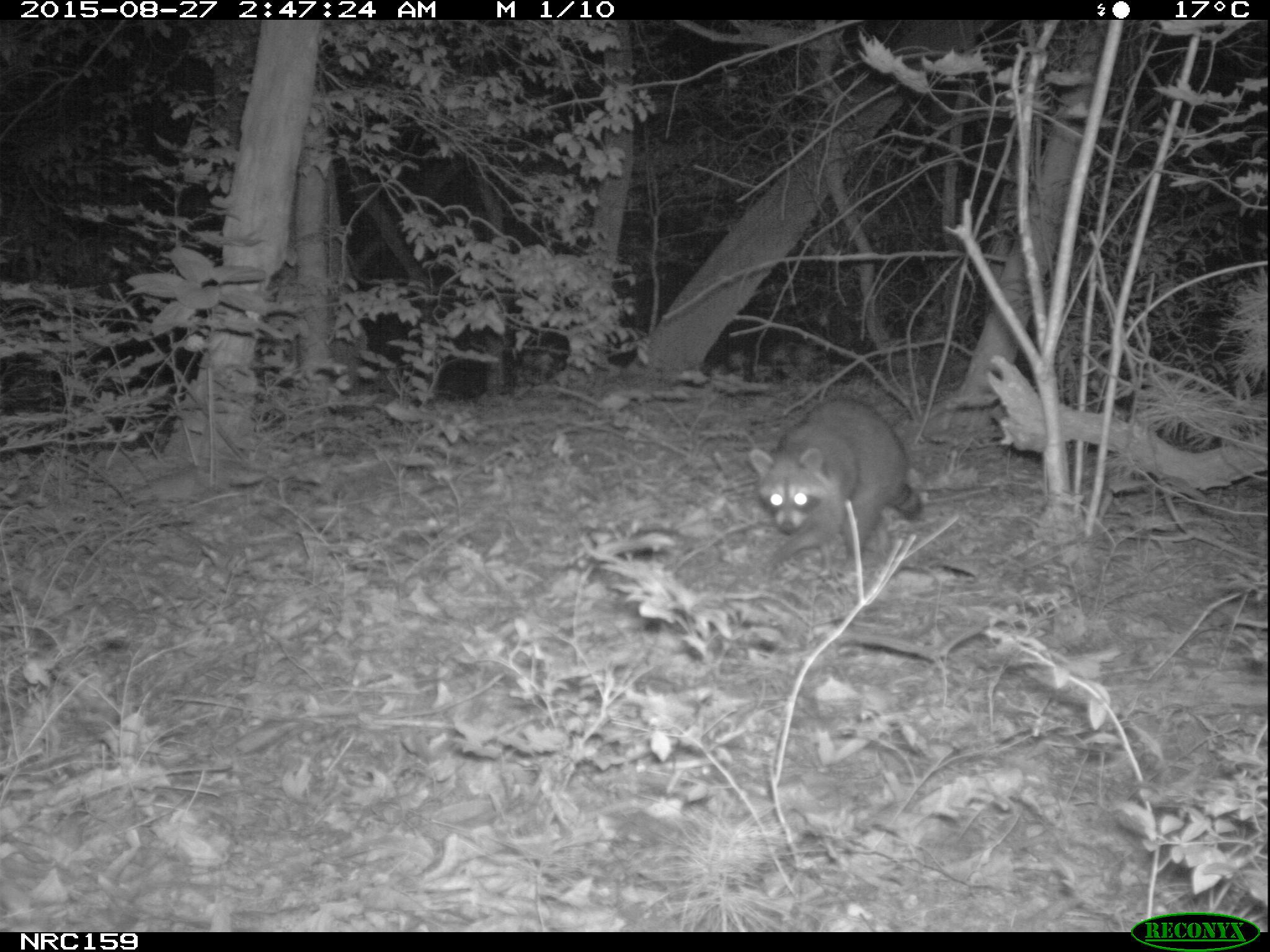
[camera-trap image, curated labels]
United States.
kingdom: Animalia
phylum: Chordata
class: Mammalia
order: Carnivora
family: Procyonidae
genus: Procyon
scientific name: Procyon lotor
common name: northern raccoon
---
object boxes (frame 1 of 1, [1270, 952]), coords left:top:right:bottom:
Northern Raccoon: 737:392:930:573